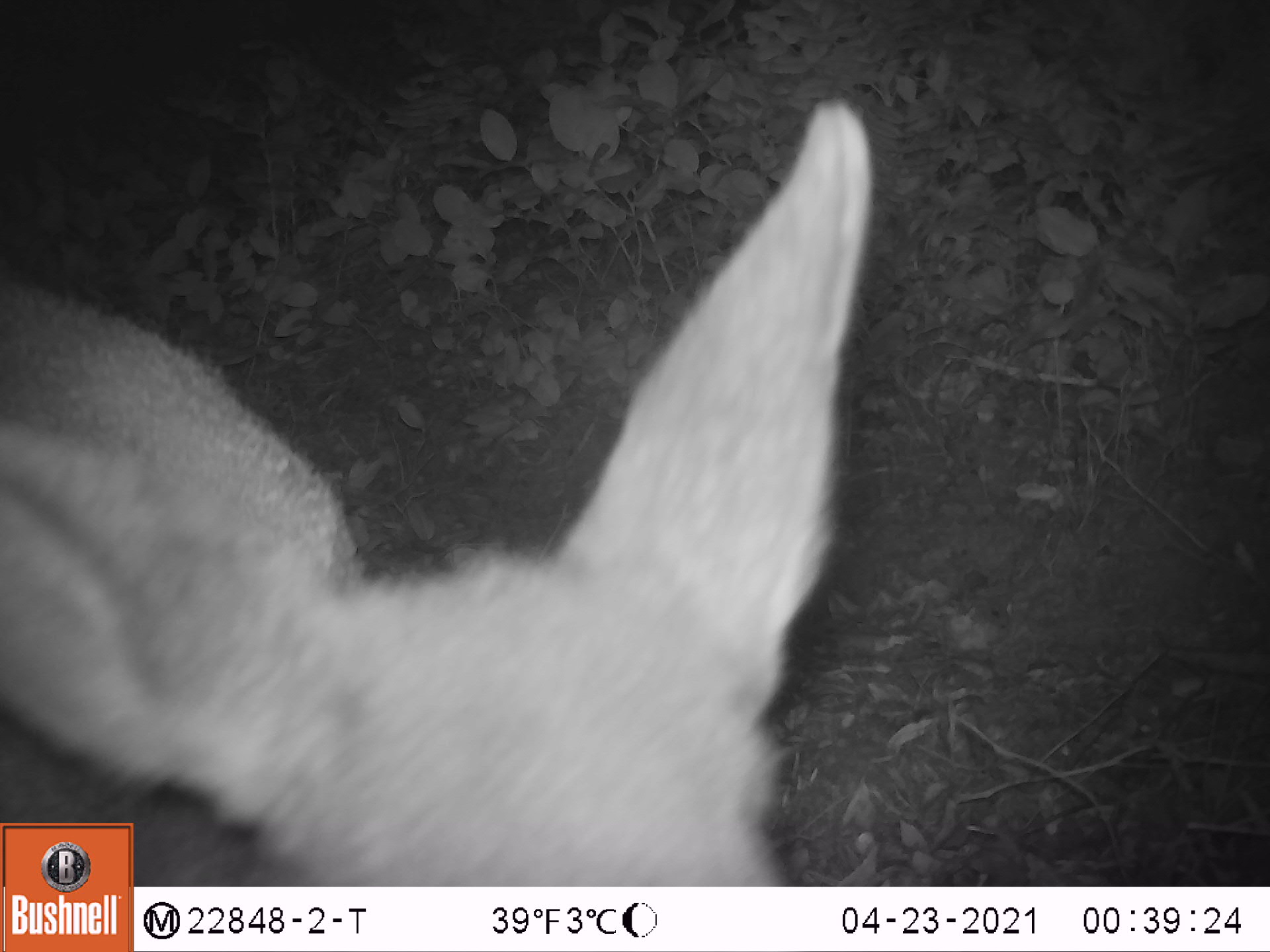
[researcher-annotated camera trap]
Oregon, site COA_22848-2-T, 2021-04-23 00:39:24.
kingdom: Animalia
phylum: Chordata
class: Mammalia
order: Artiodactyla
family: Cervidae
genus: Odocoileus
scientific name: Odocoileus hemionus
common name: black-tailed deer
Black-tailed deer (Odocoileus hemionus).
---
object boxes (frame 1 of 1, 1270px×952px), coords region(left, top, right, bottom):
black-tailed deer: region(139, 82, 888, 884)